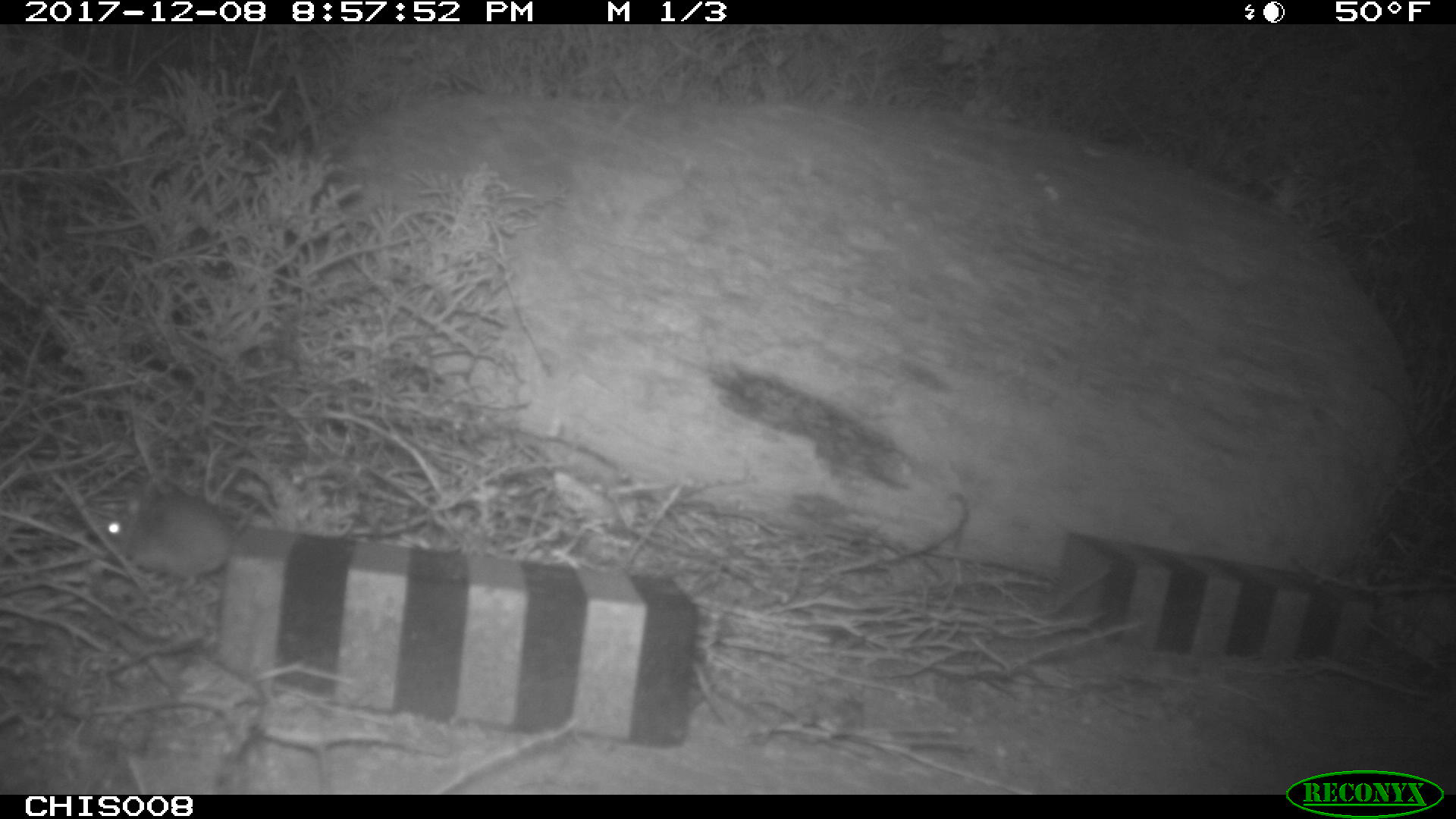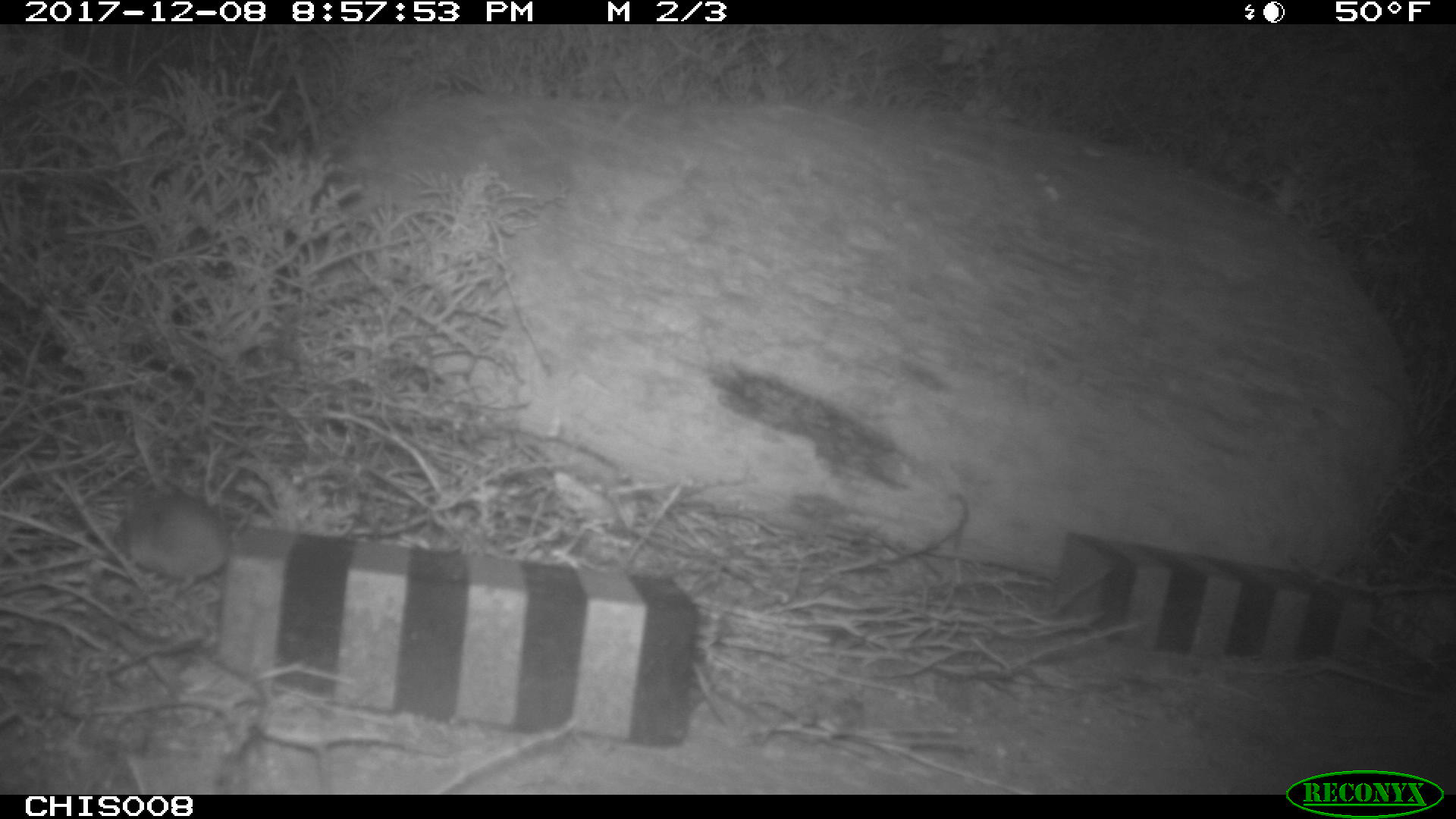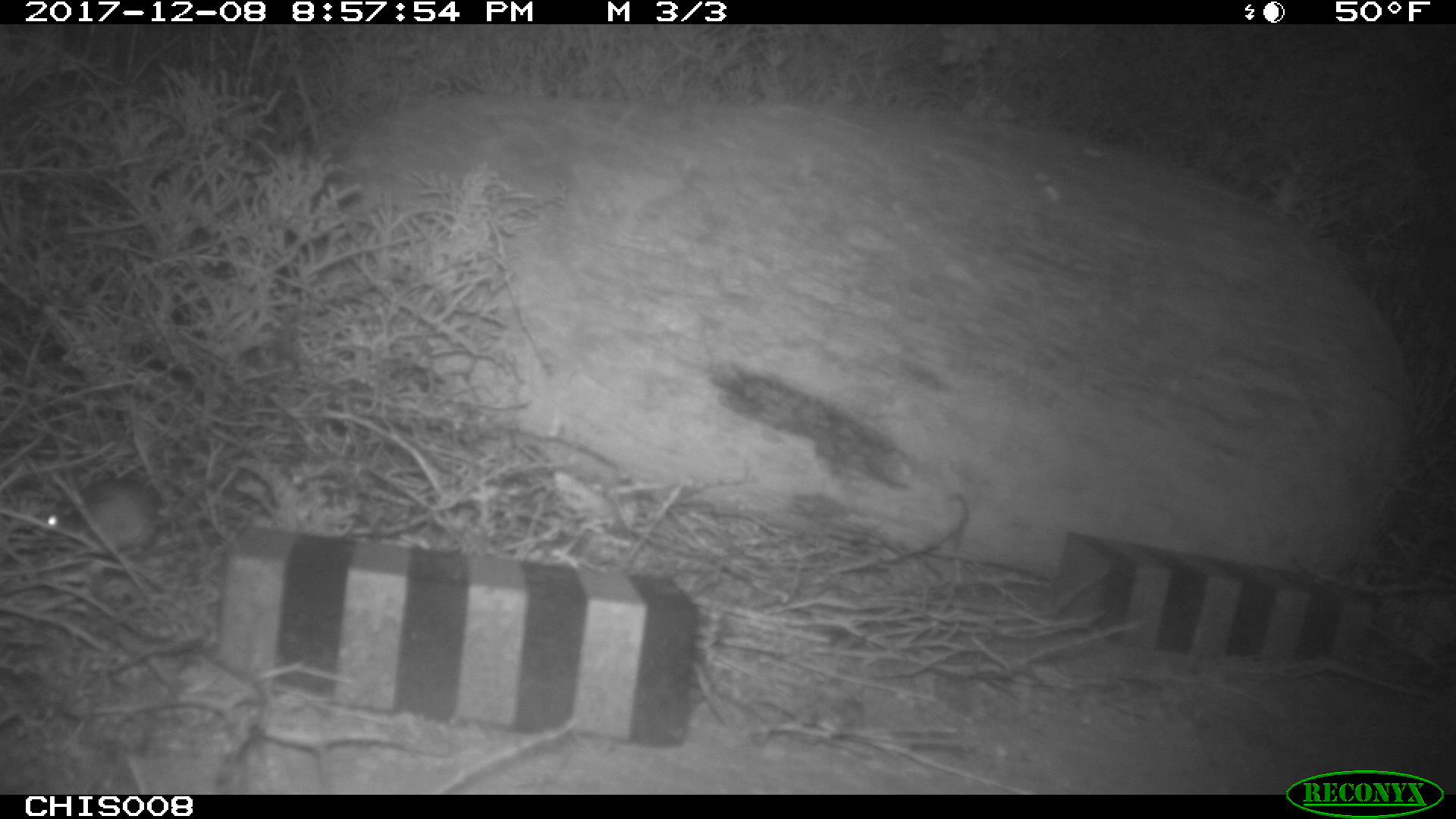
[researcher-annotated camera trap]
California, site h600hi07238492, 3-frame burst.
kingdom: Animalia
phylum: Chordata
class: Mammalia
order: Rodentia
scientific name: Rodentia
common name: rodent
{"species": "rodent (Rodentia)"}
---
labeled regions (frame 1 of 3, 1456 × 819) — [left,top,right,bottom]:
rodent: [101,494,262,594]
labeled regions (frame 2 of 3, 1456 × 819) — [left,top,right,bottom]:
rodent: [126,494,230,592]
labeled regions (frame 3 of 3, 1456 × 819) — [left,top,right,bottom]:
rodent: [37,475,220,554]